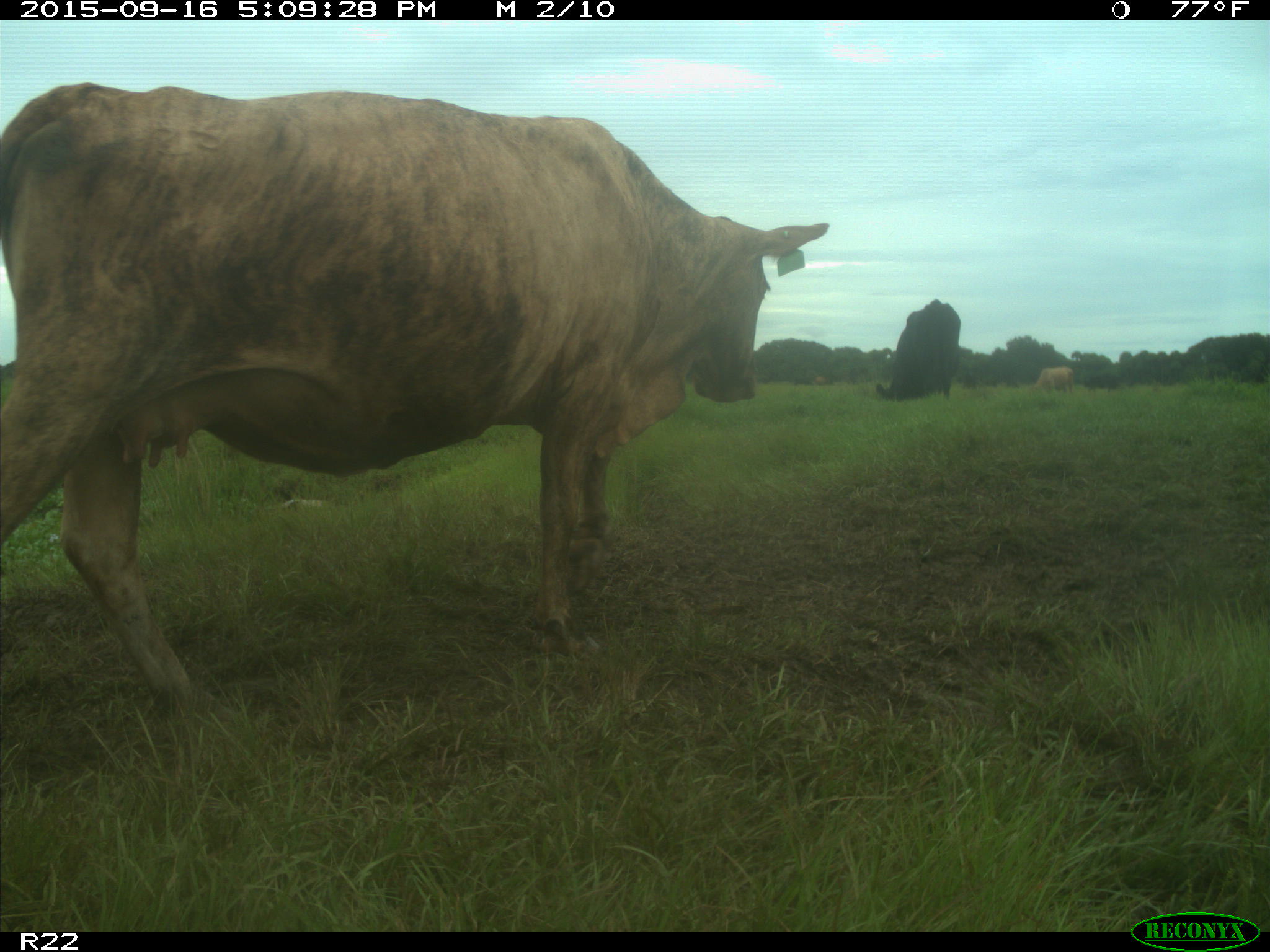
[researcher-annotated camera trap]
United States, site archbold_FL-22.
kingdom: Animalia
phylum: Chordata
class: Mammalia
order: Artiodactyla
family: Bovidae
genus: Bos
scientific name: Bos taurus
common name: domestic cow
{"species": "Bos taurus (domestic cow)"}